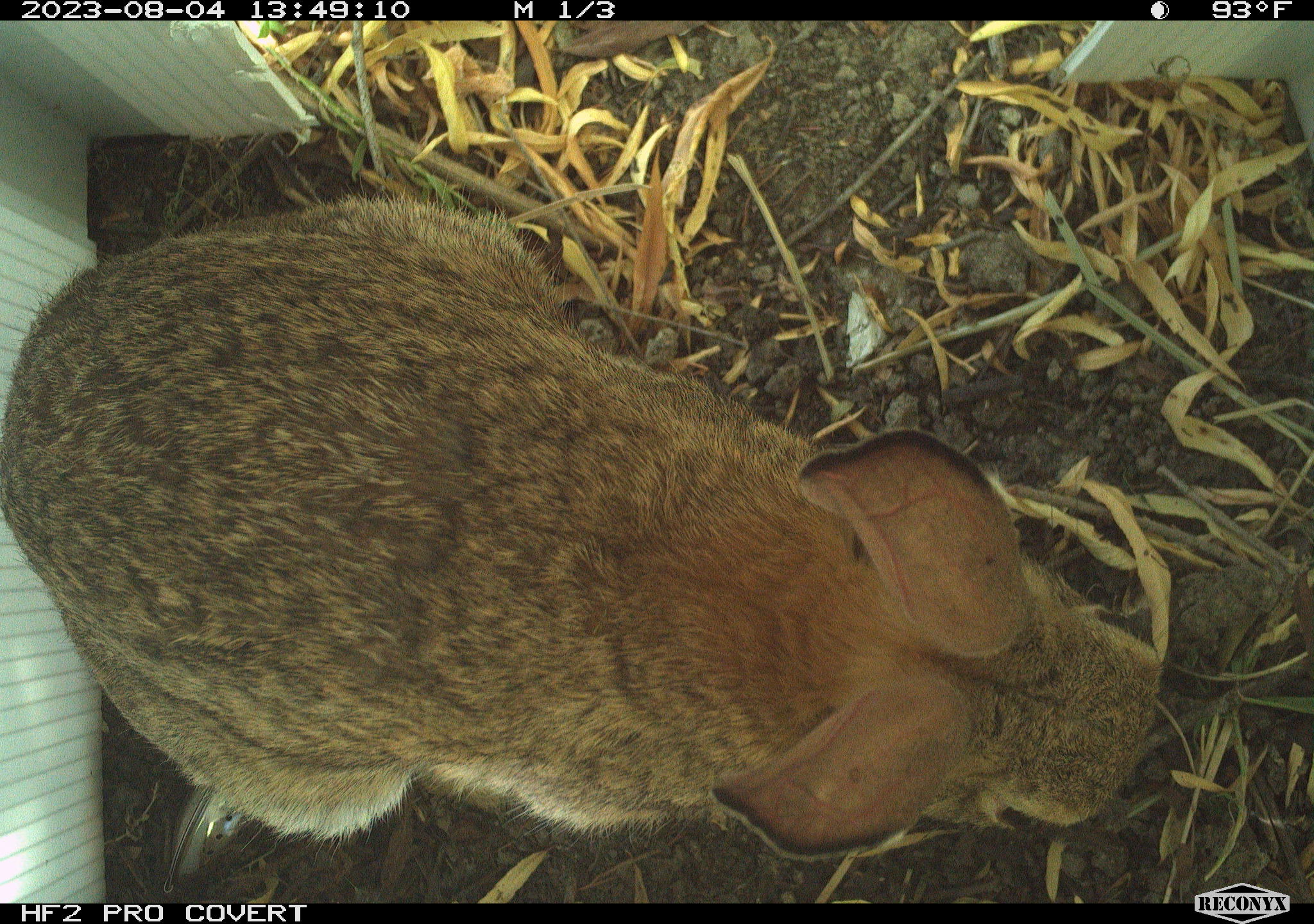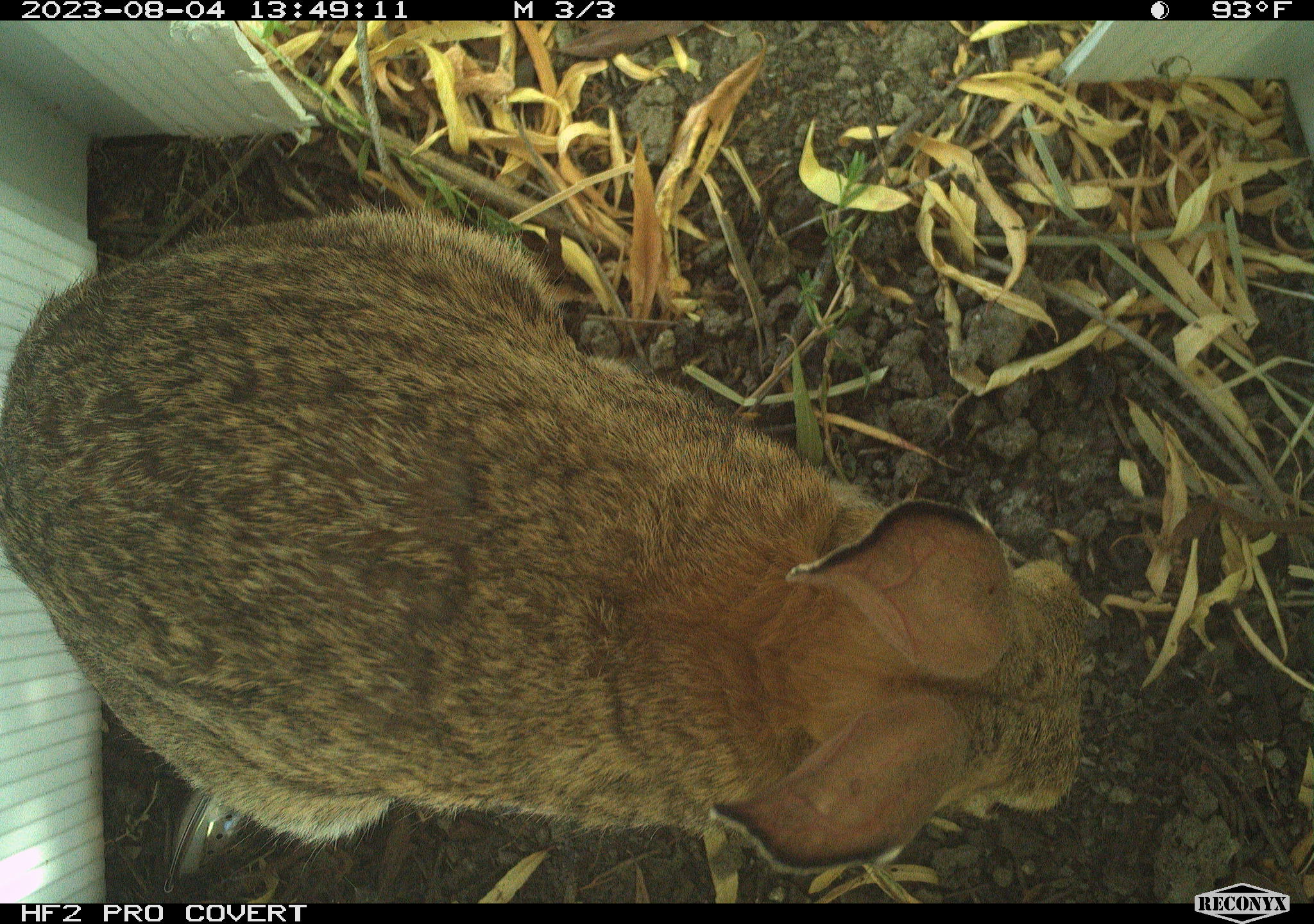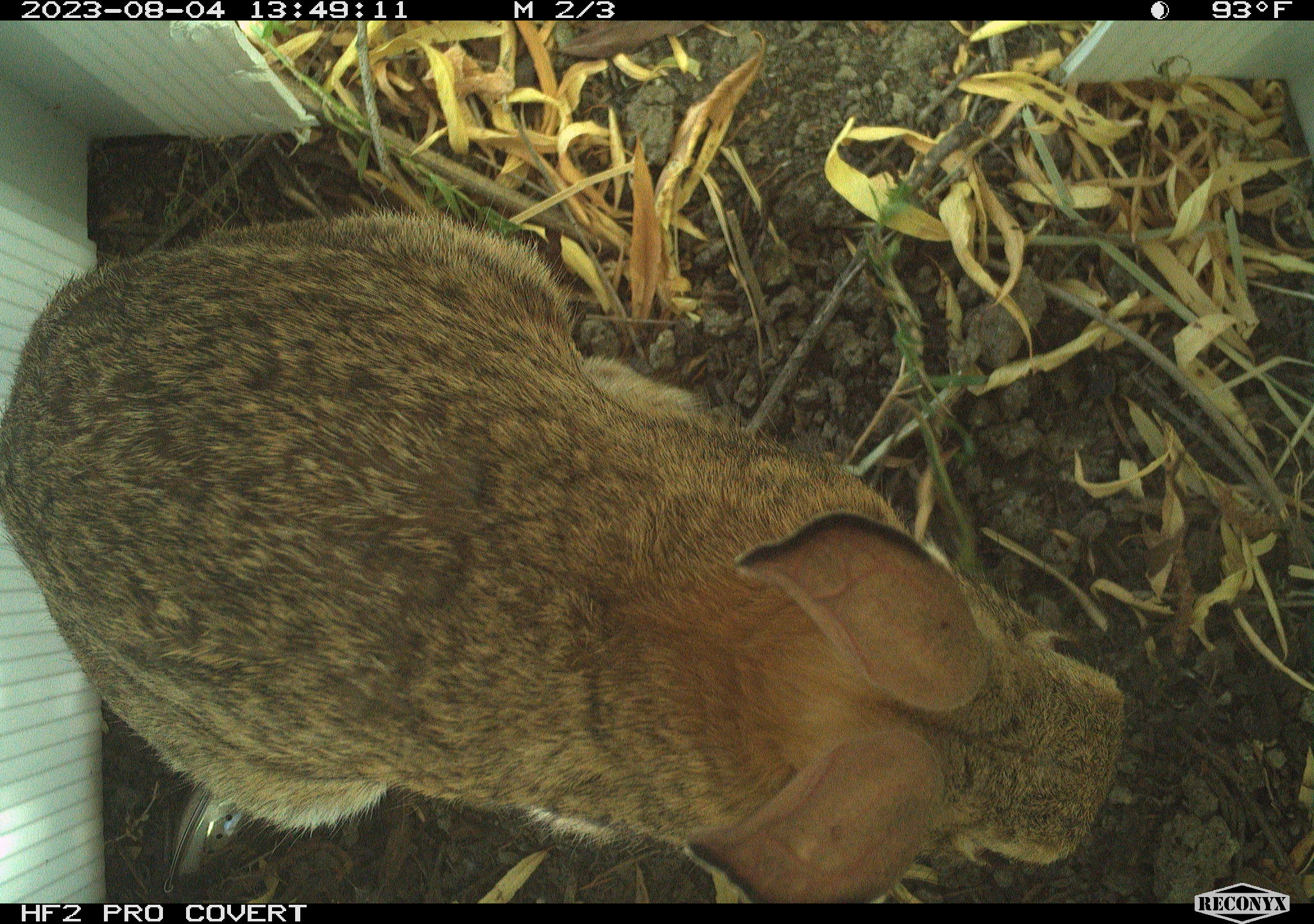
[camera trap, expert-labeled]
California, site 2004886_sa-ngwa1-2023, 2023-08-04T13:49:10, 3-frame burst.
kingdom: Animalia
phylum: Chordata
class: Mammalia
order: Lagomorpha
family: Leporidae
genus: Sylvilagus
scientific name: Sylvilagus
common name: cottontail rabbits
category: sylvilagus species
Sylvilagus species (cottontail rabbits) (Sylvilagus).